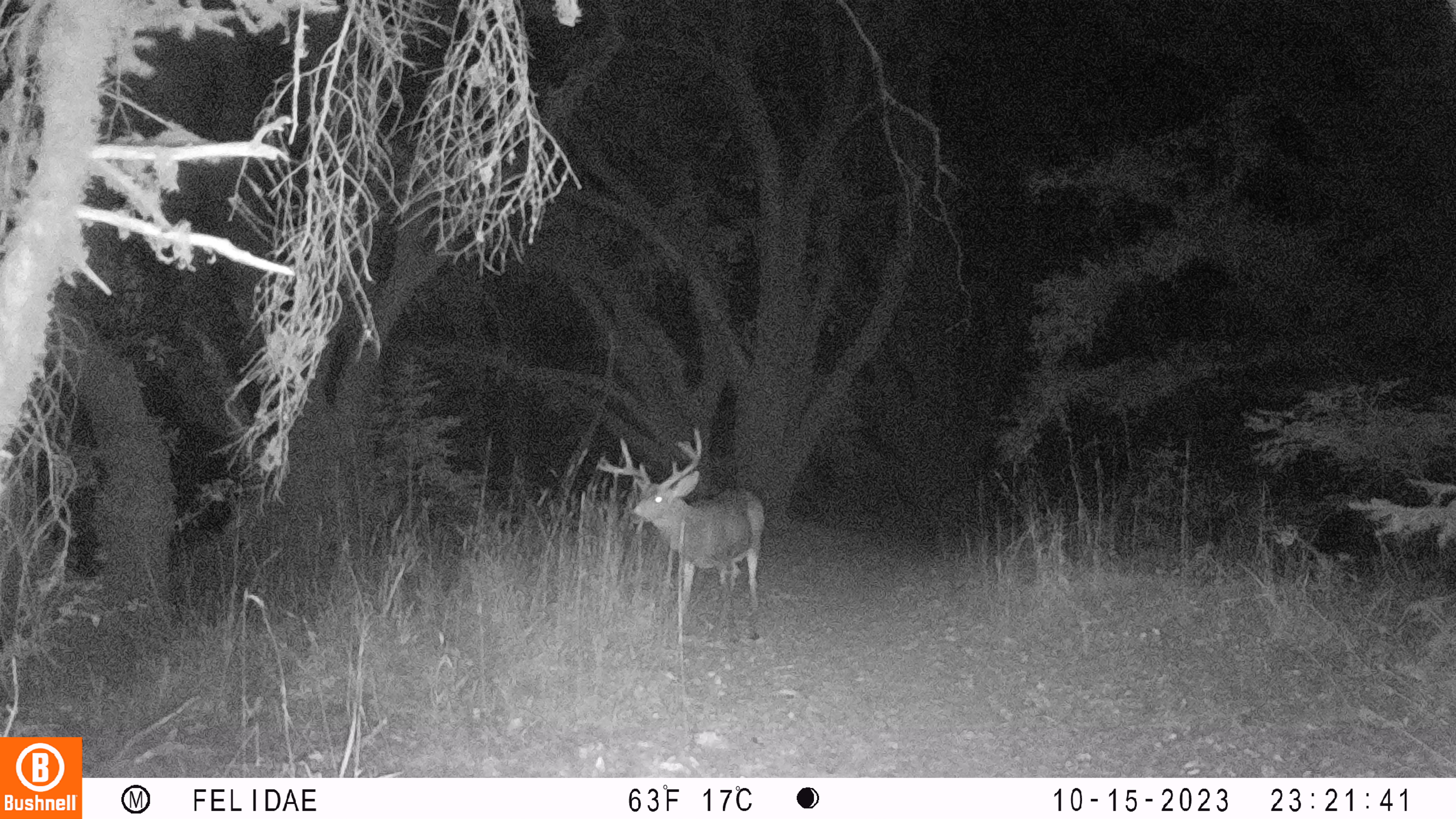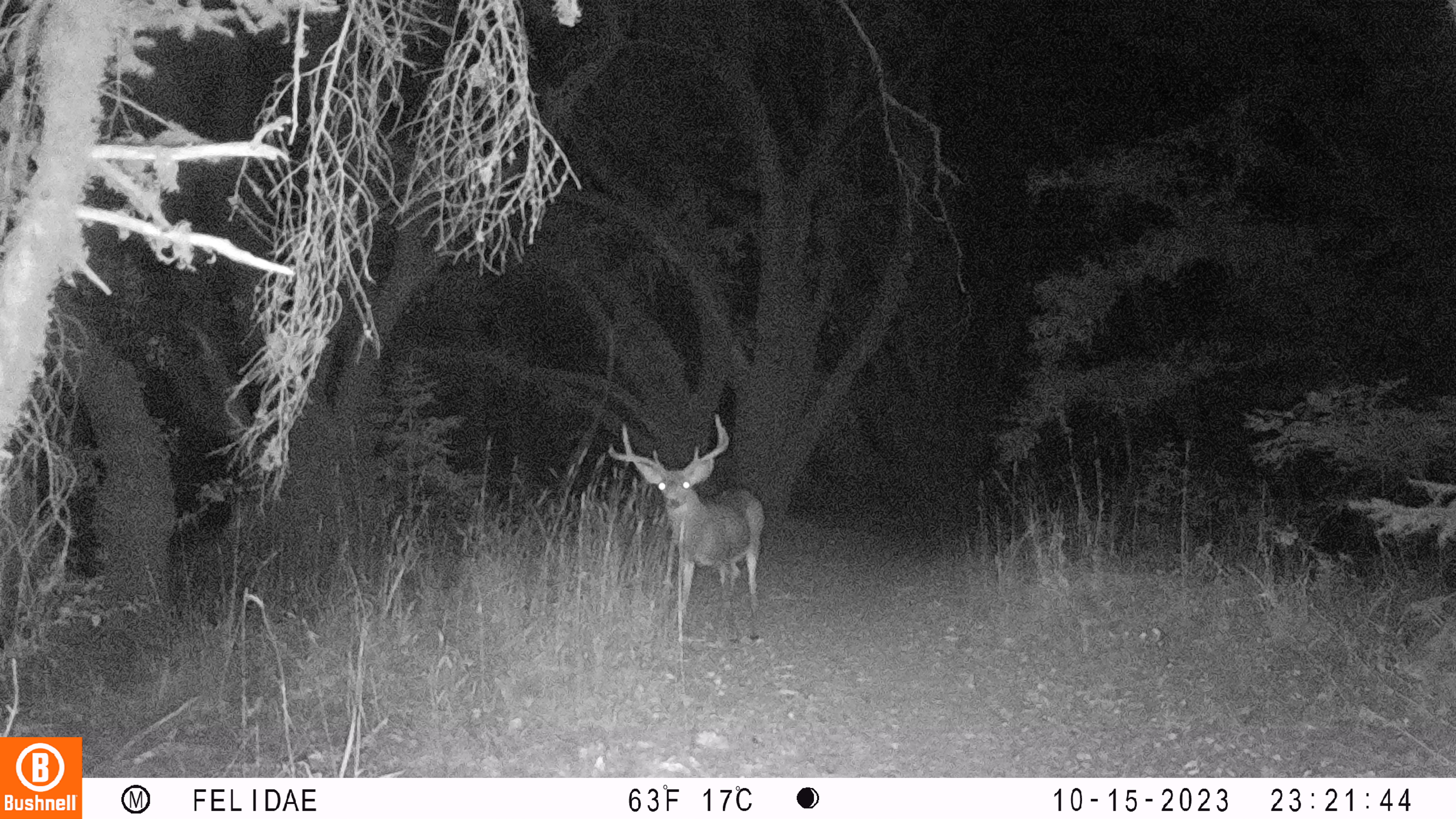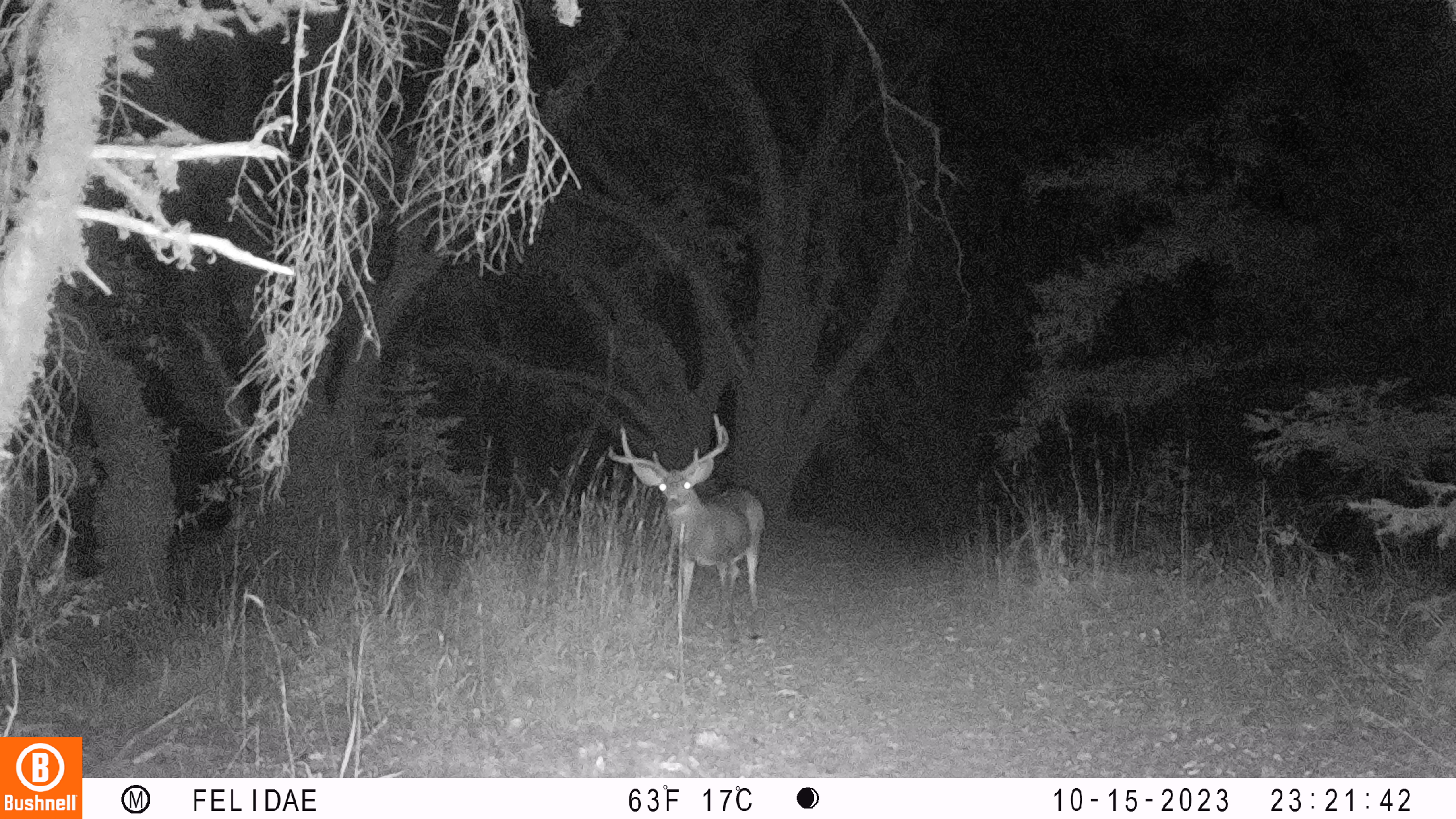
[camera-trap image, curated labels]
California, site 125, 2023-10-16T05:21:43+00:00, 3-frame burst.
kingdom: Animalia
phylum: Chordata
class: Mammalia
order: Artiodactyla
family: Cervidae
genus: Odocoileus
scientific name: Odocoileus hemionus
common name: mule deer